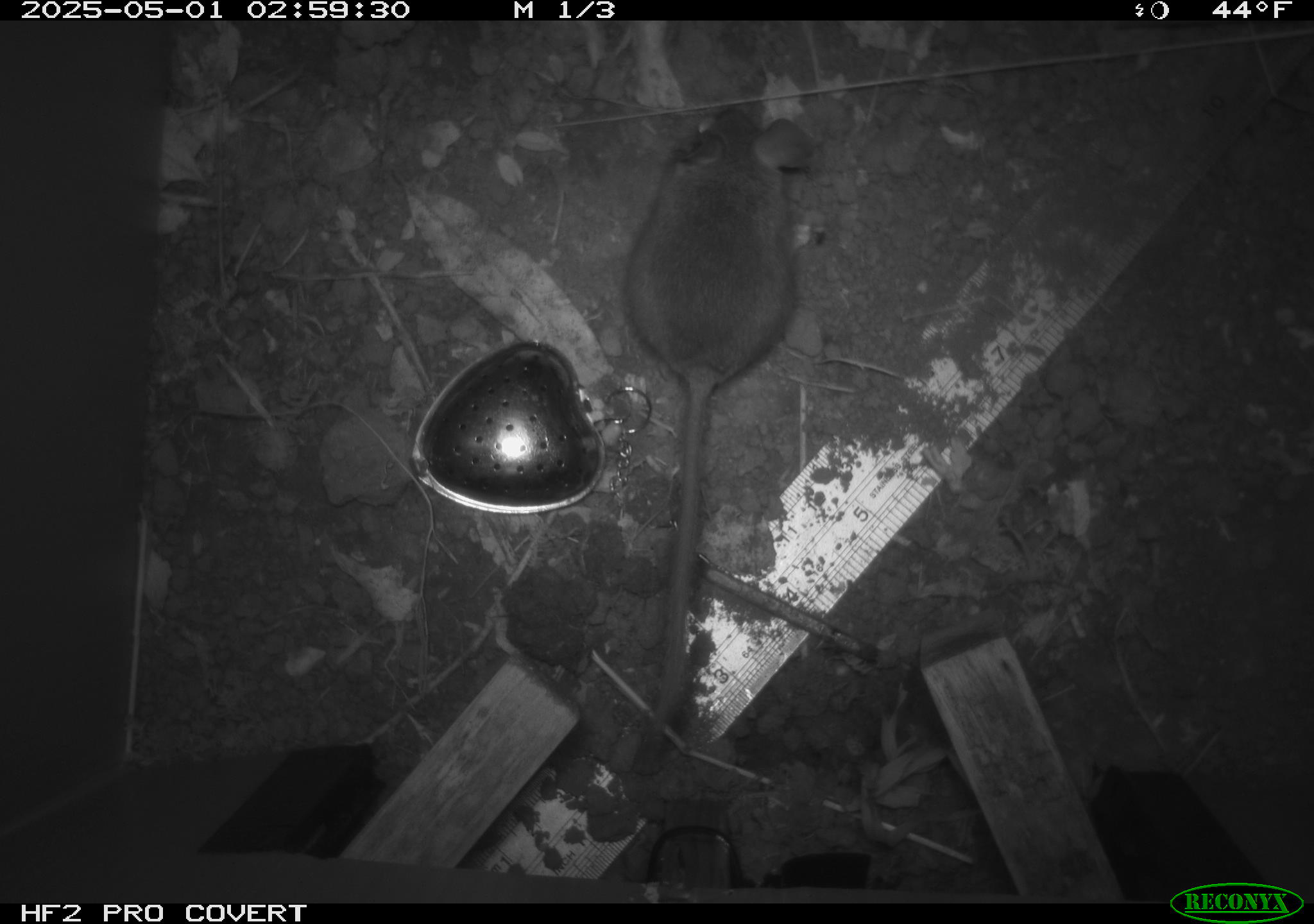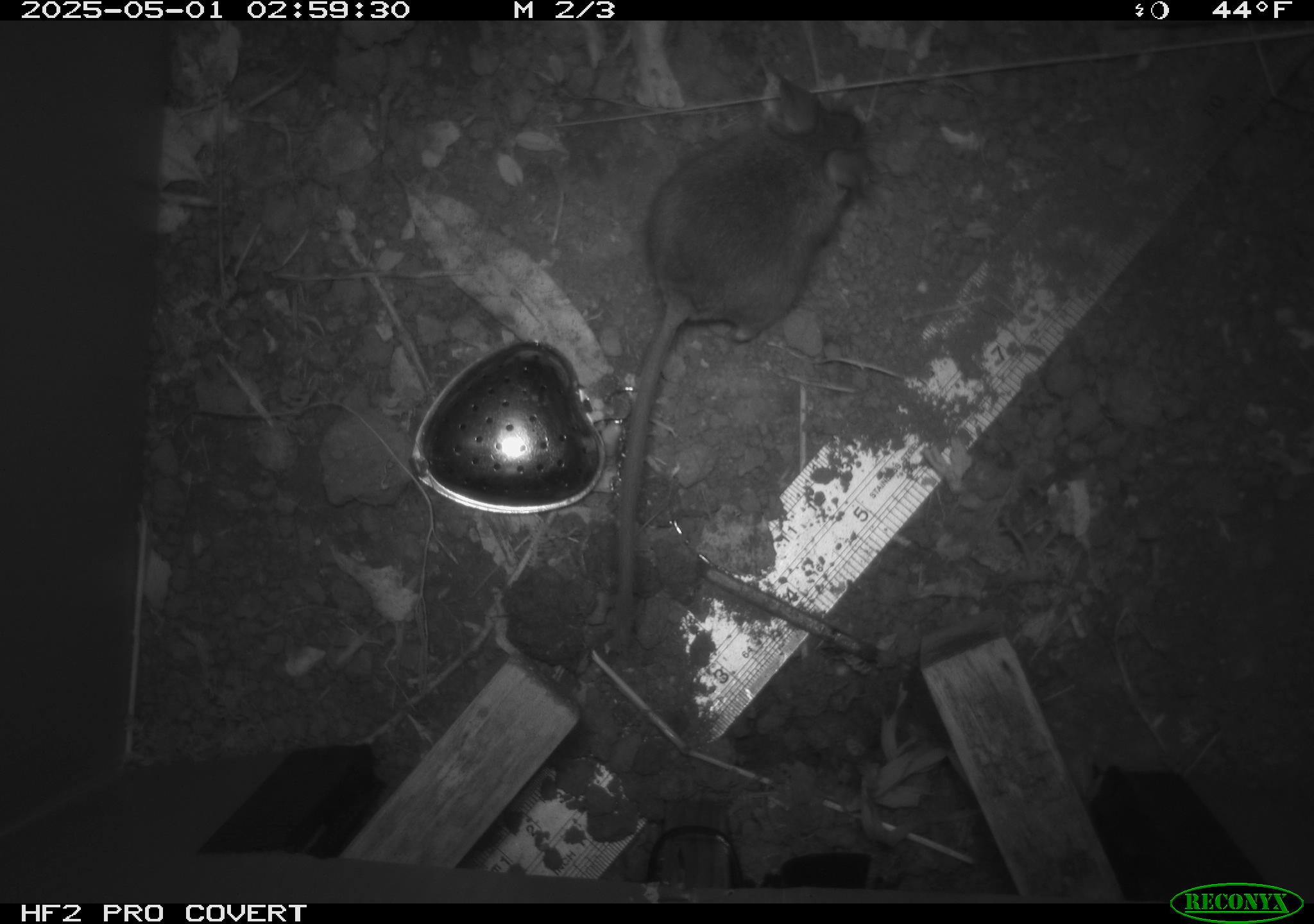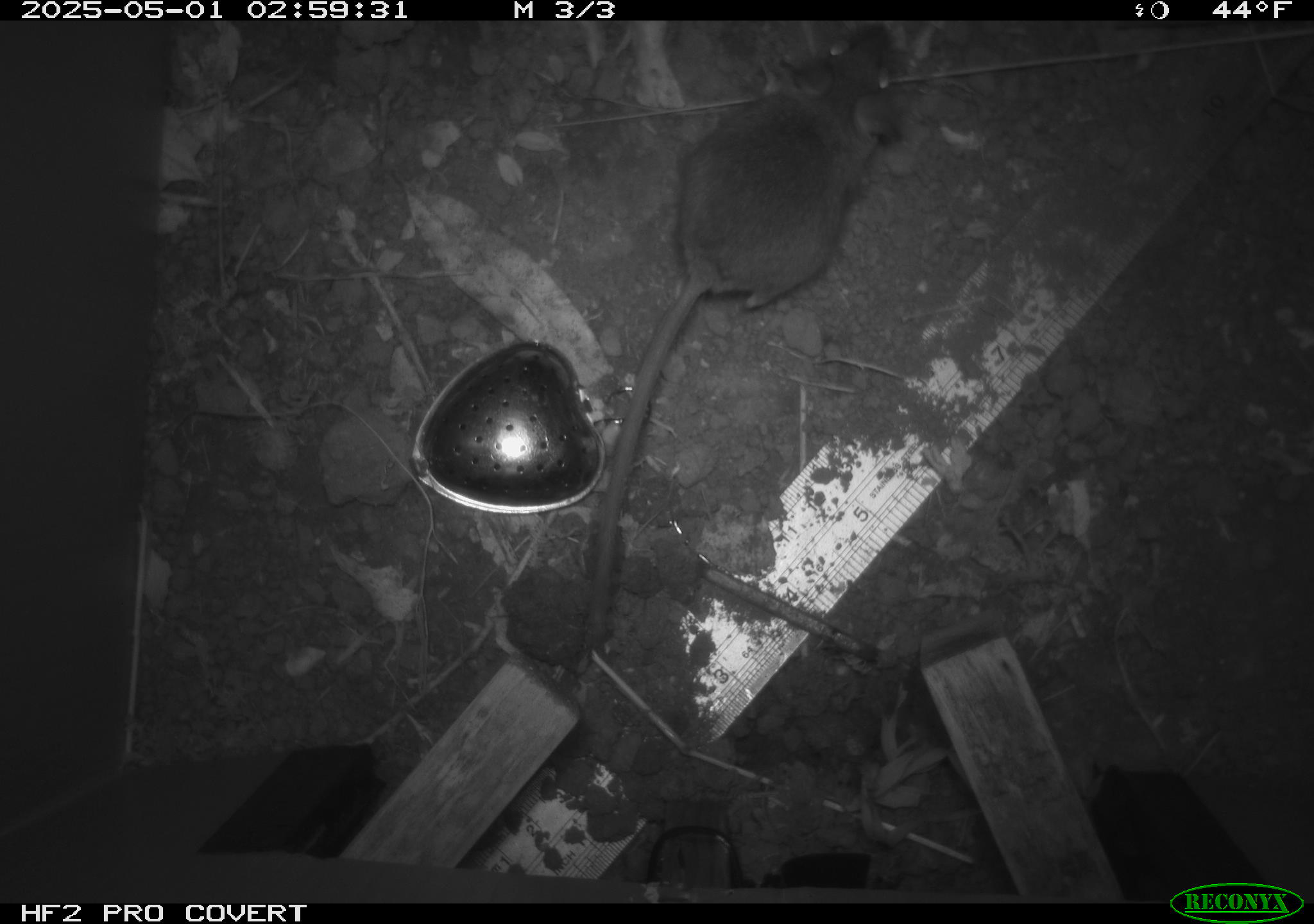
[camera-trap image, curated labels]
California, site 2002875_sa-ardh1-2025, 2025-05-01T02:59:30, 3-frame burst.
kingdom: Animalia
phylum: Chordata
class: Mammalia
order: Rodentia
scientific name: Rodentia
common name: mouse species